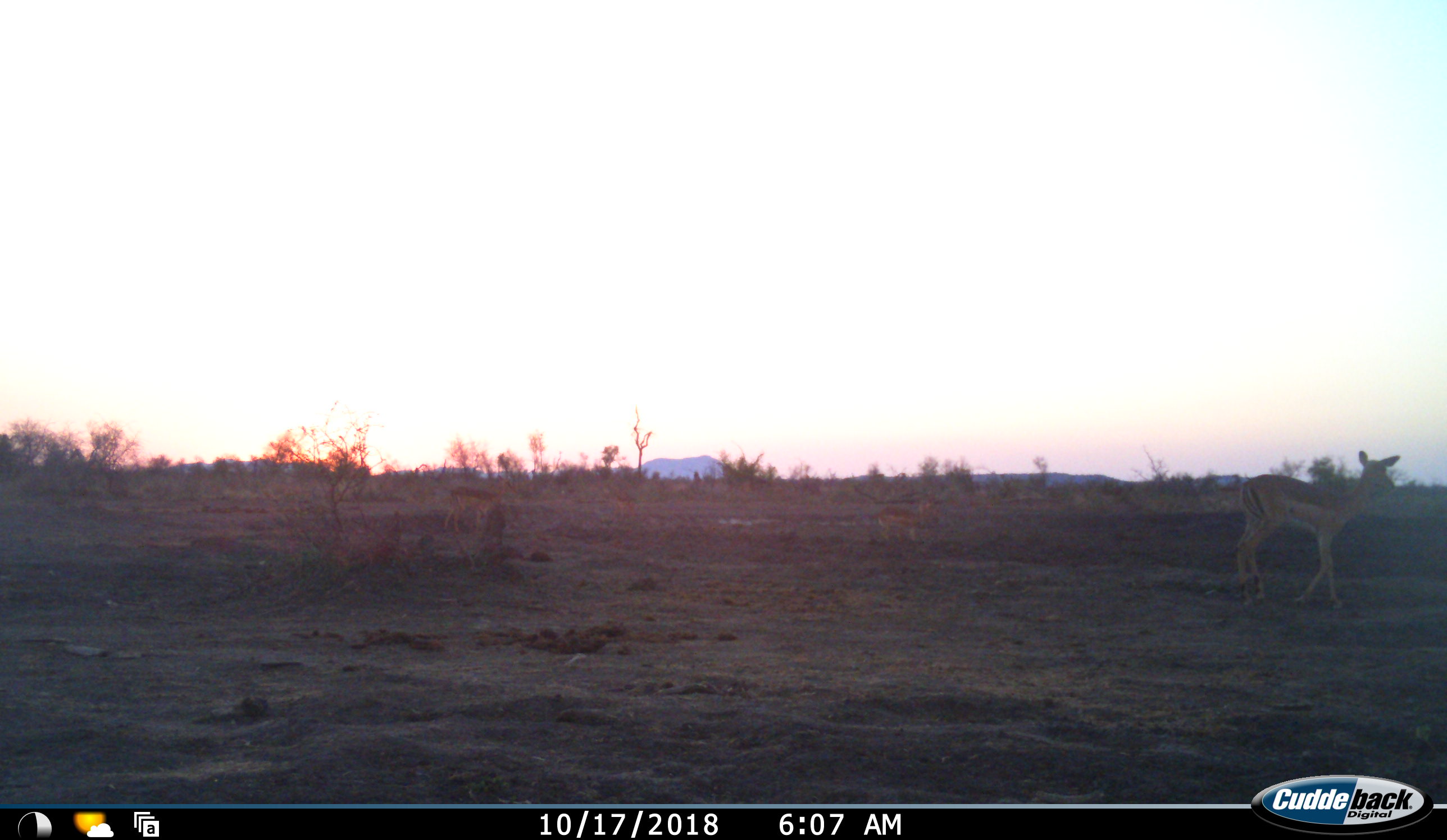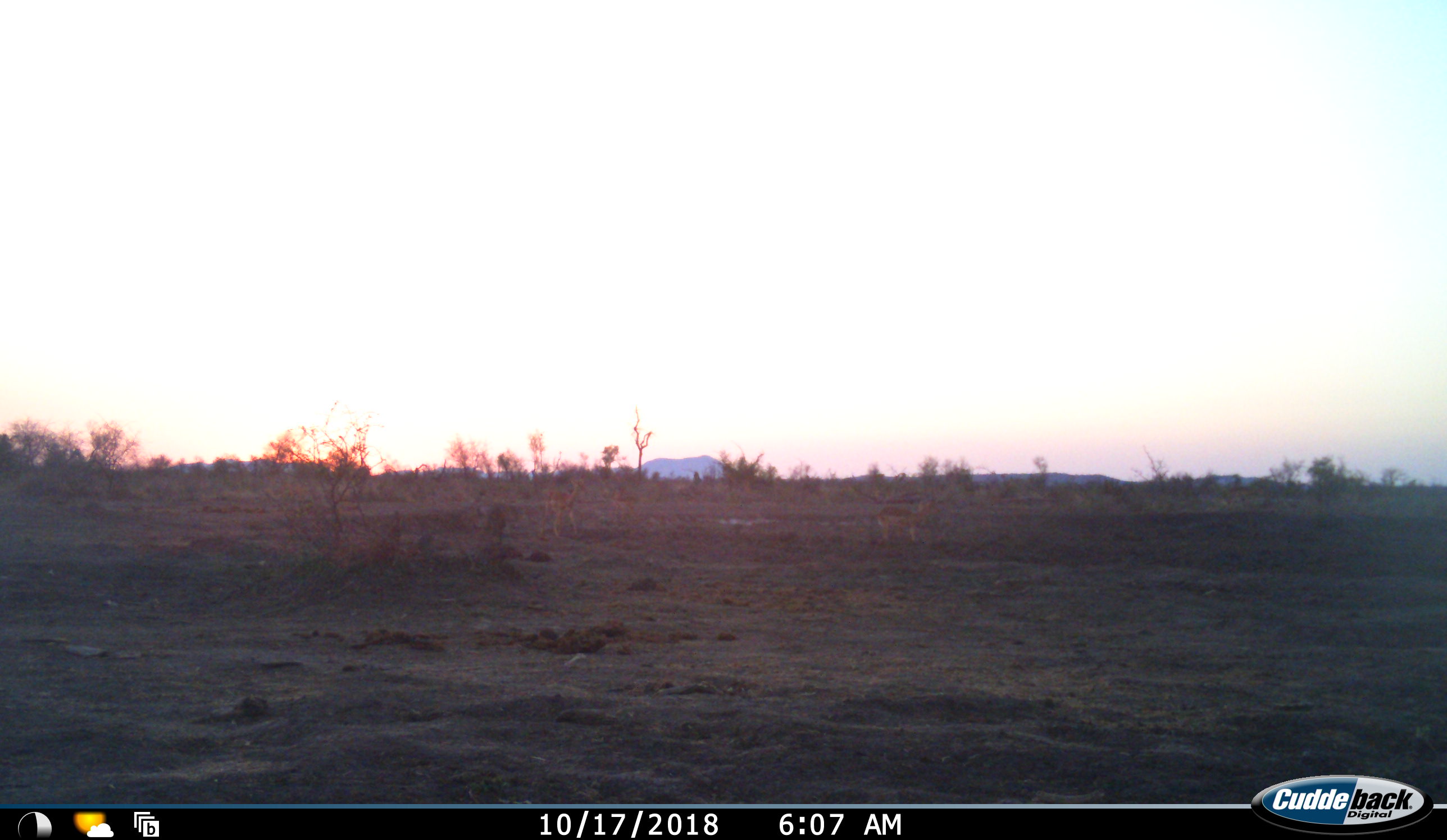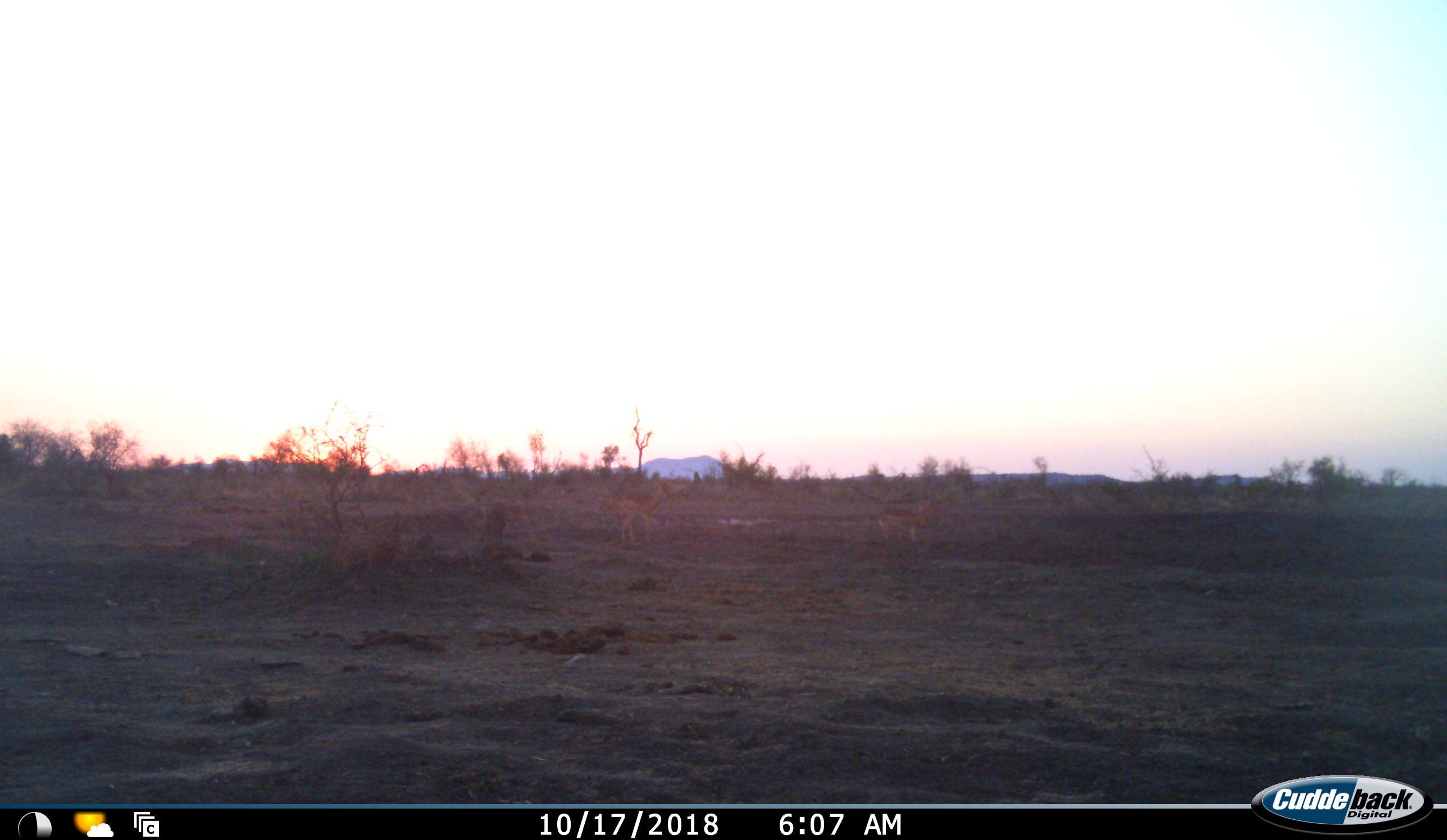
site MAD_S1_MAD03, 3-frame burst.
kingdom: Animalia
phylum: Chordata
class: Mammalia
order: Artiodactyla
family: Bovidae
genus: Aepyceros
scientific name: Aepyceros melampus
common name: impala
Impala (Aepyceros melampus), count 4. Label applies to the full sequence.